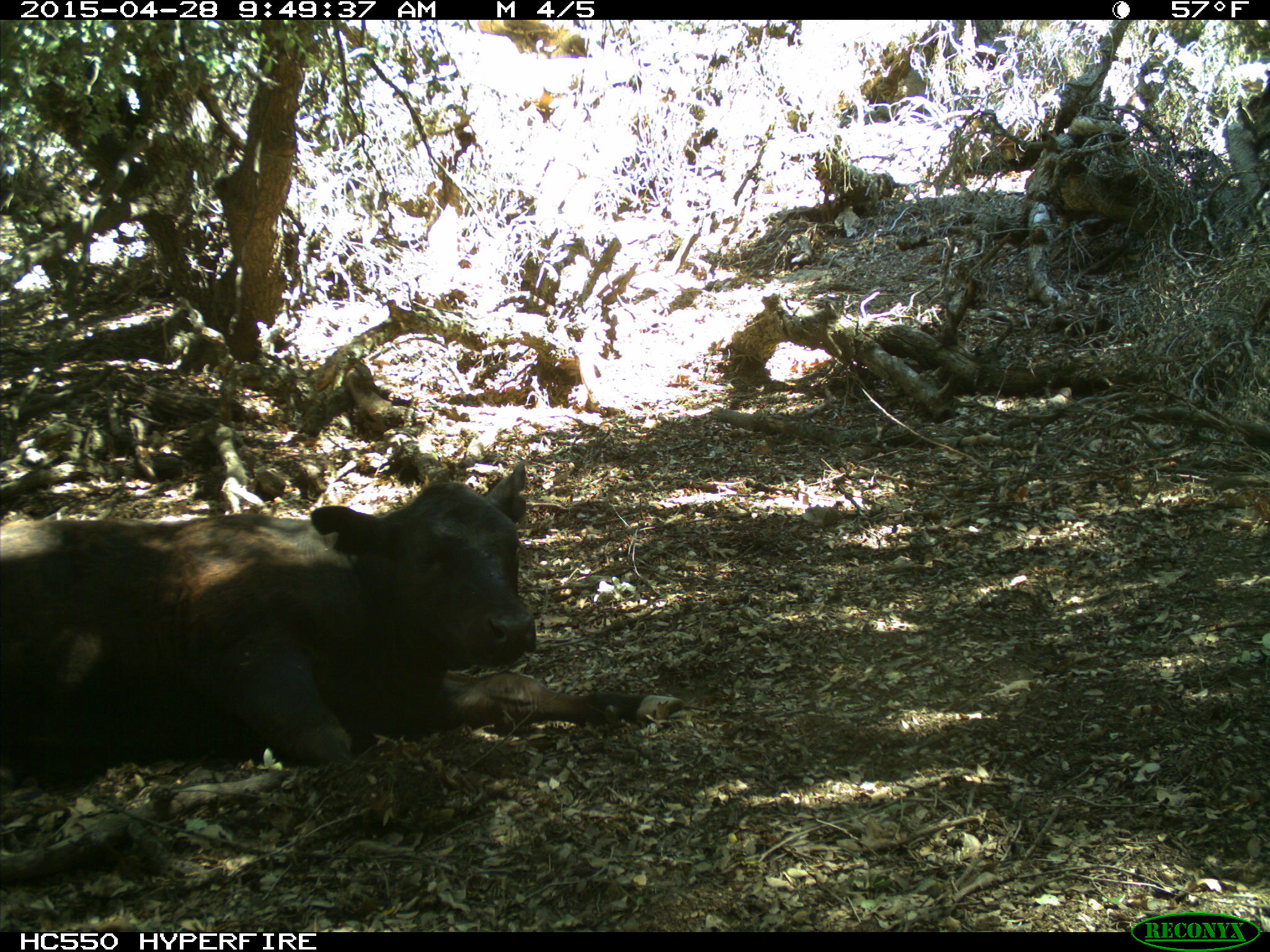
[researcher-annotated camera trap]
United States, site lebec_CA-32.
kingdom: Animalia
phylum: Chordata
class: Mammalia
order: Artiodactyla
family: Bovidae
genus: Bos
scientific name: Bos taurus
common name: domestic cow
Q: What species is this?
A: Bos taurus (domestic cow).